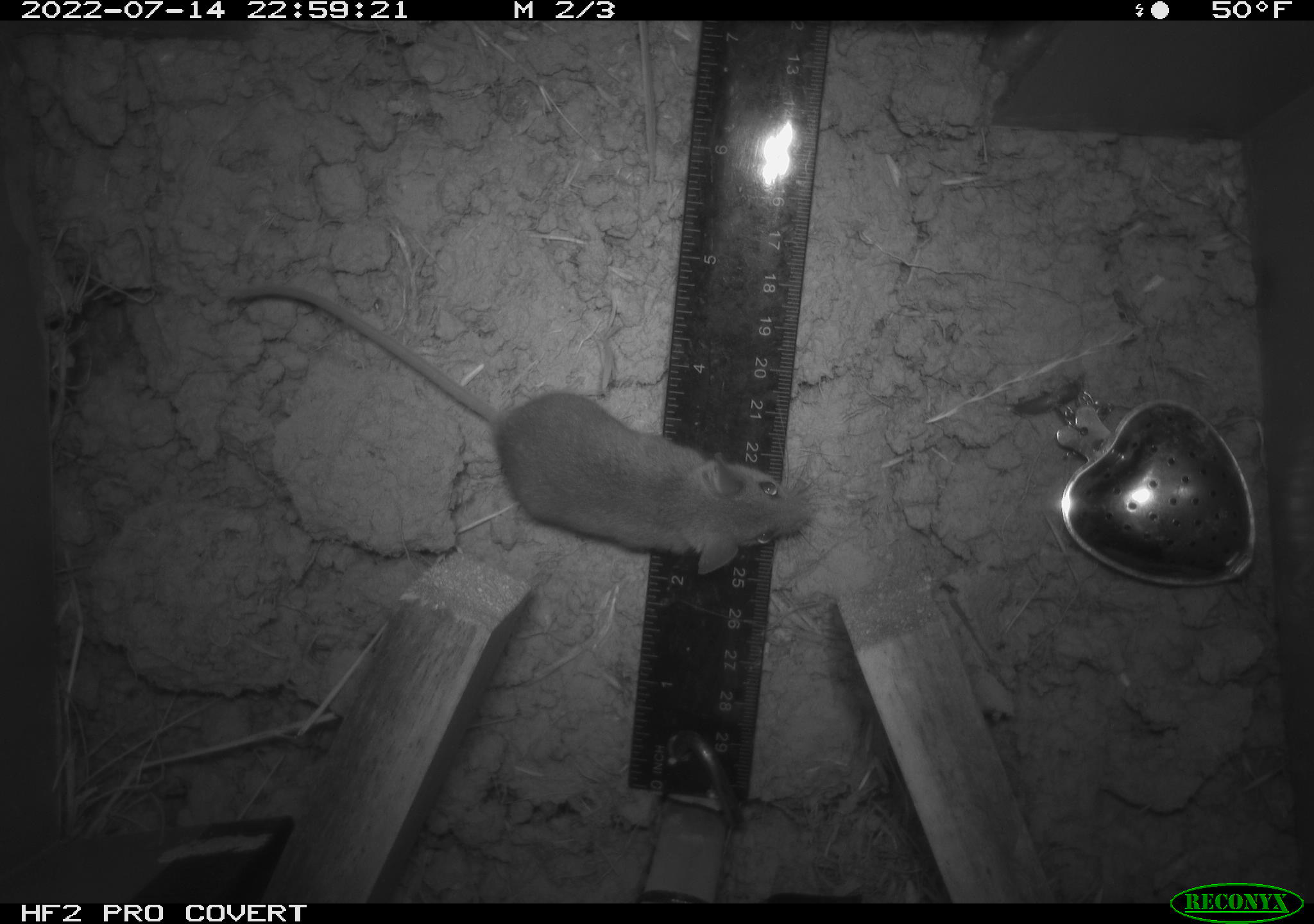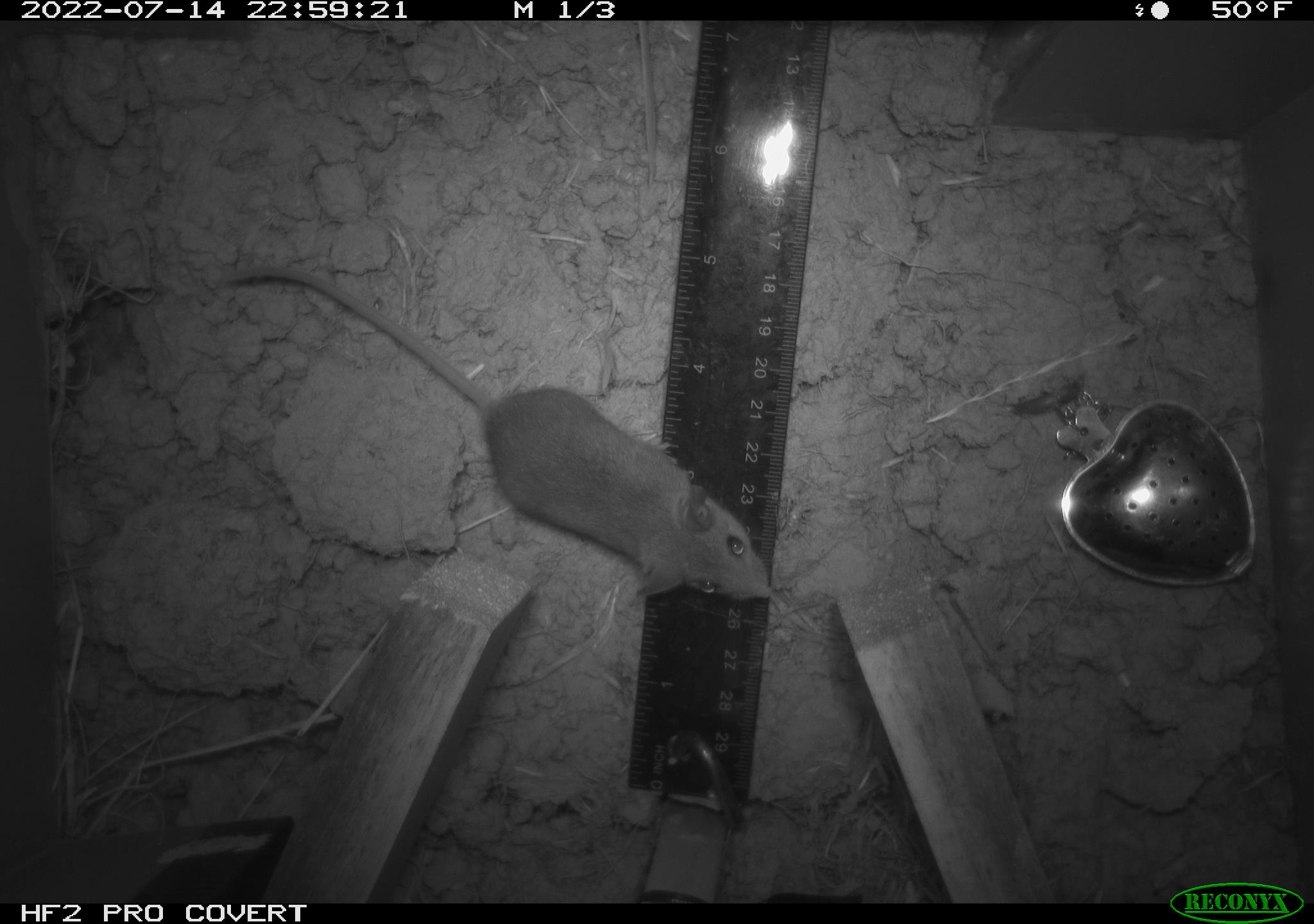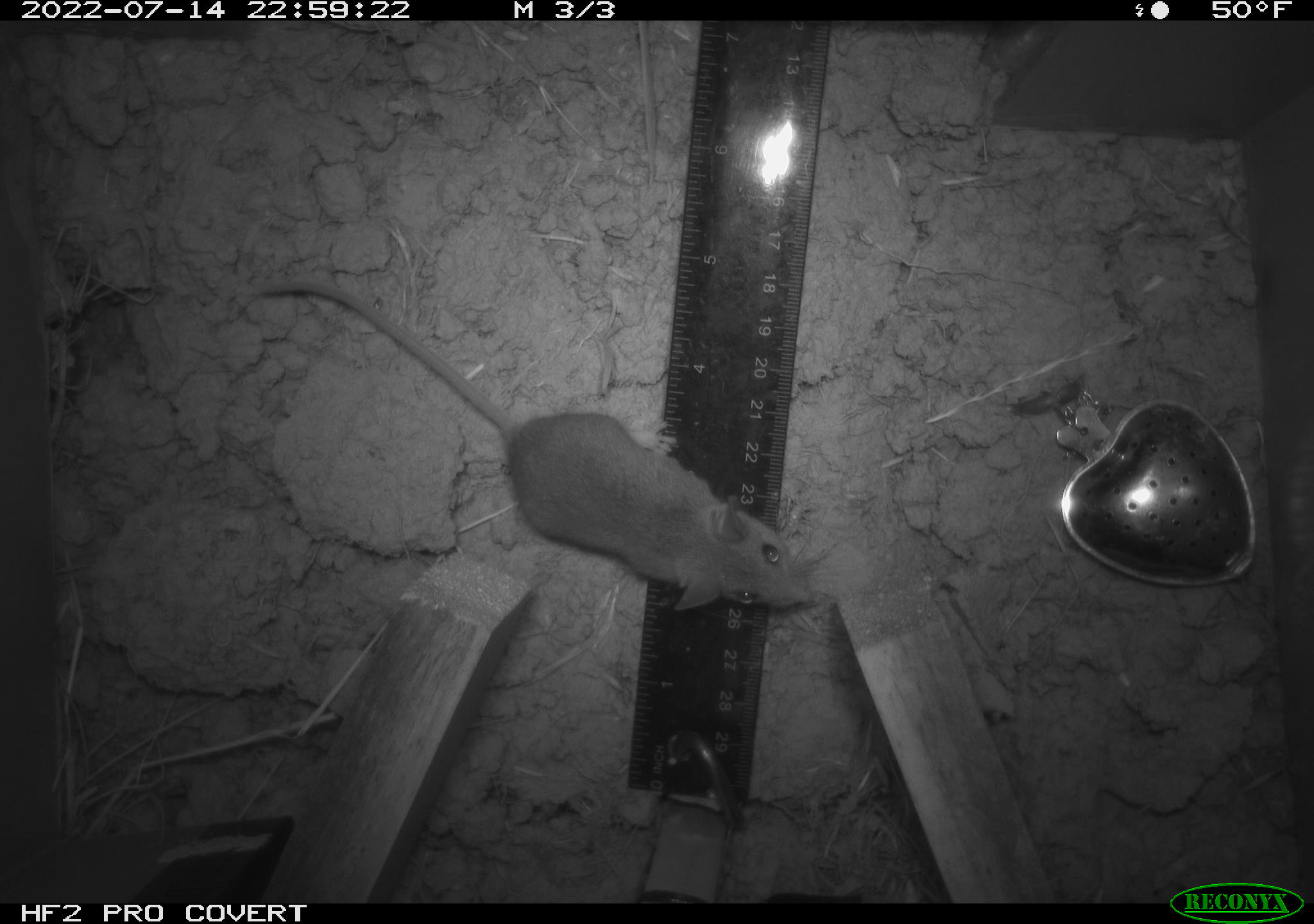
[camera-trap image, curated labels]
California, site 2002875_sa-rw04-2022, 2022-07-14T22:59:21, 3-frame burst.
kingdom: Animalia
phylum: Chordata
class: Mammalia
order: Rodentia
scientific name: Rodentia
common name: mouse species